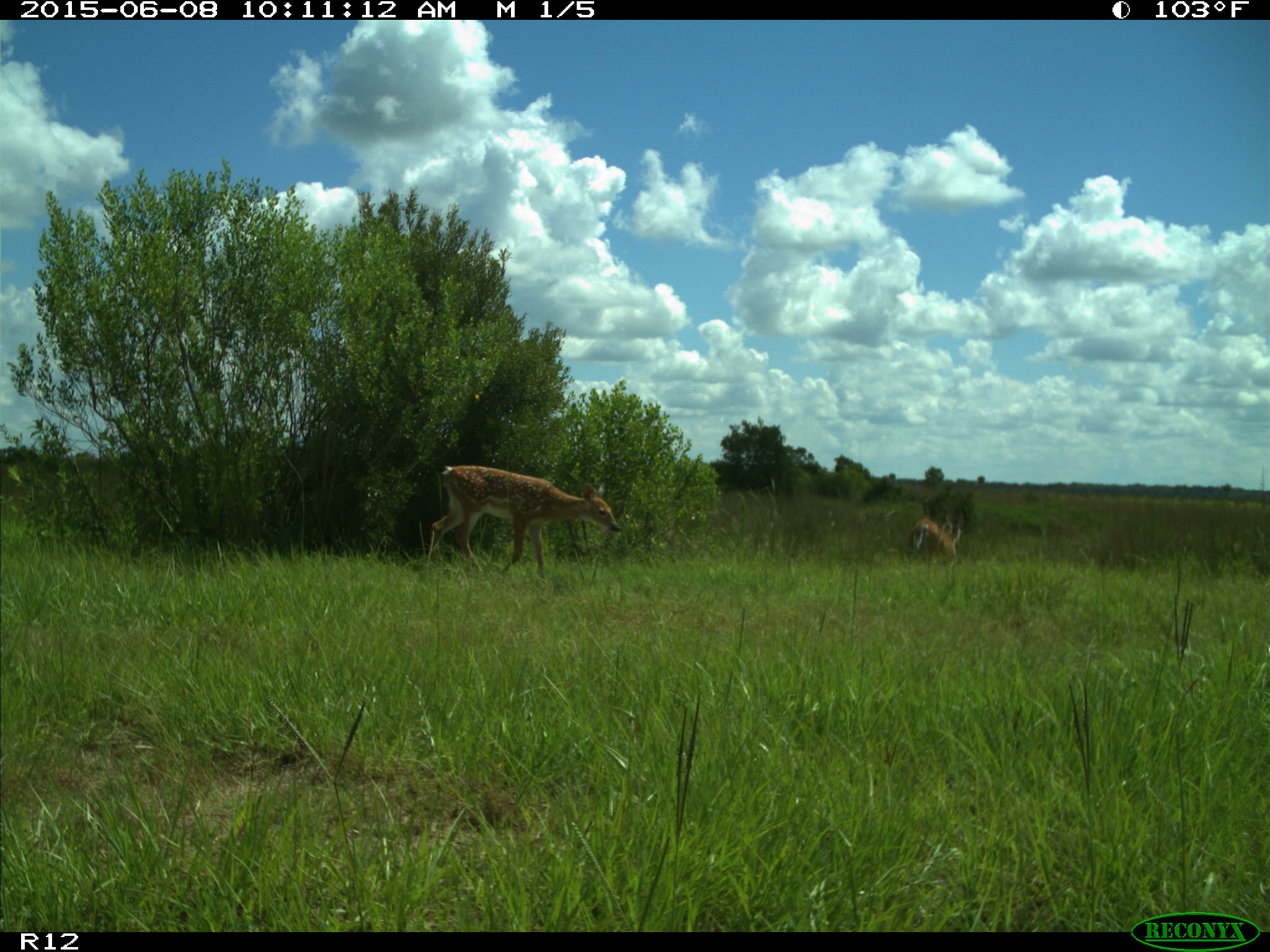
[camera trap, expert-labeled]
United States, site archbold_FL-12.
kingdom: Animalia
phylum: Chordata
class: Mammalia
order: Artiodactyla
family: Cervidae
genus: Odocoileus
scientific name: Odocoileus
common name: deer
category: unidentified deer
Unidentified deer (deer) (Odocoileus).